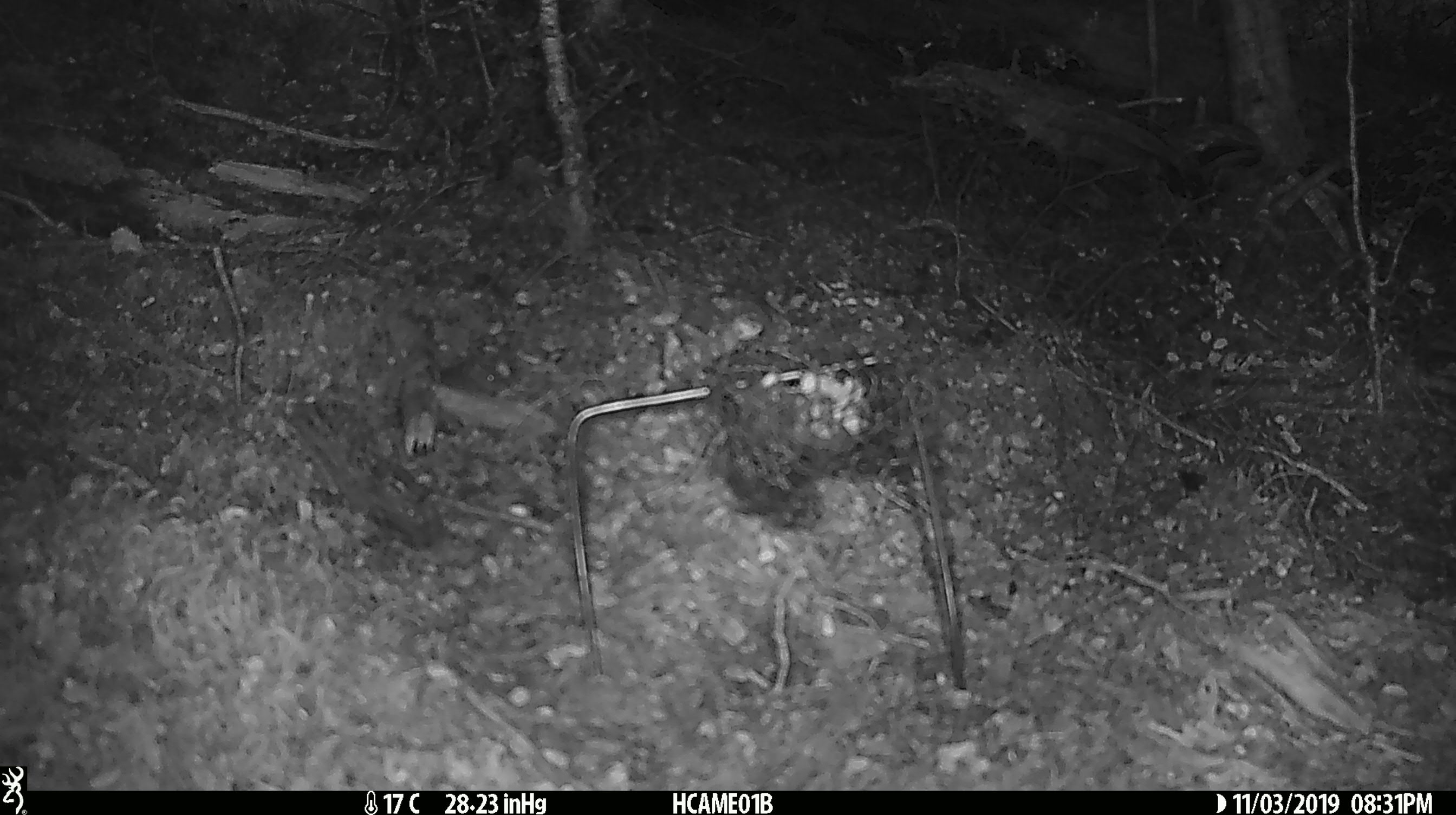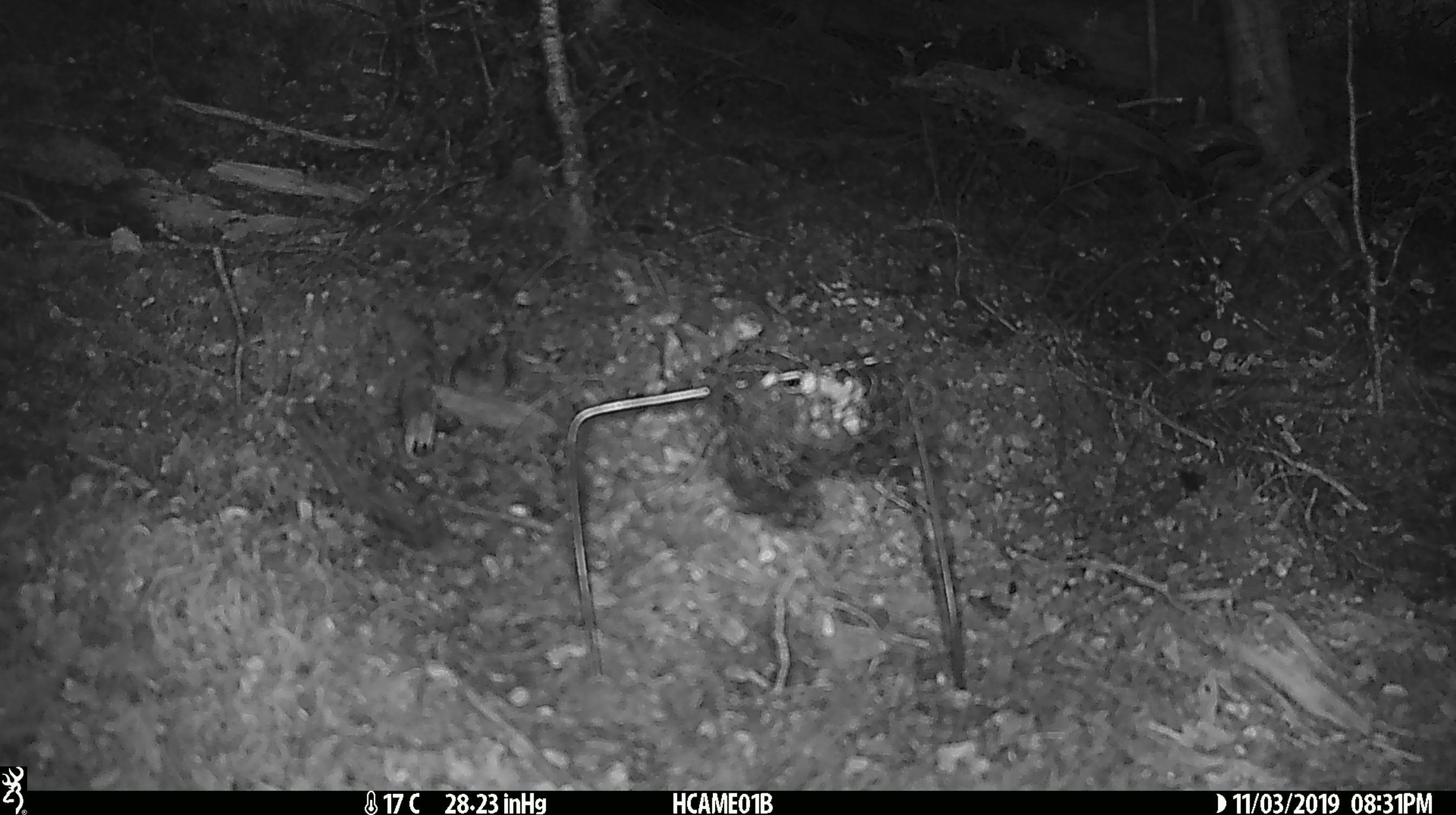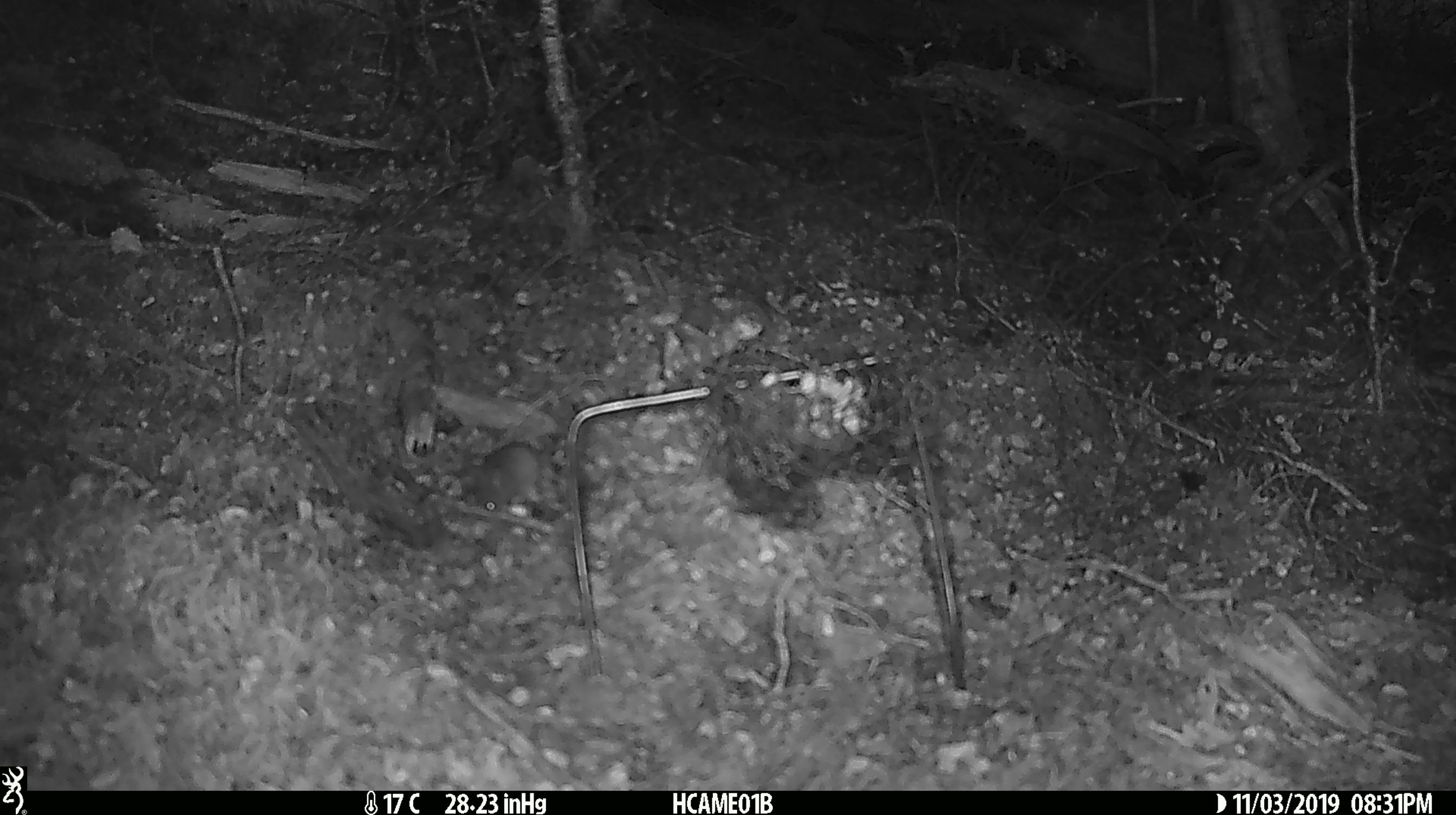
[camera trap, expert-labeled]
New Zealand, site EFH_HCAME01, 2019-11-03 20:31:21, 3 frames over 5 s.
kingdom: Animalia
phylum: Chordata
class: Mammalia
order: Rodentia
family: Muridae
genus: Mus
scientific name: Mus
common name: mouse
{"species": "mouse (Mus)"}